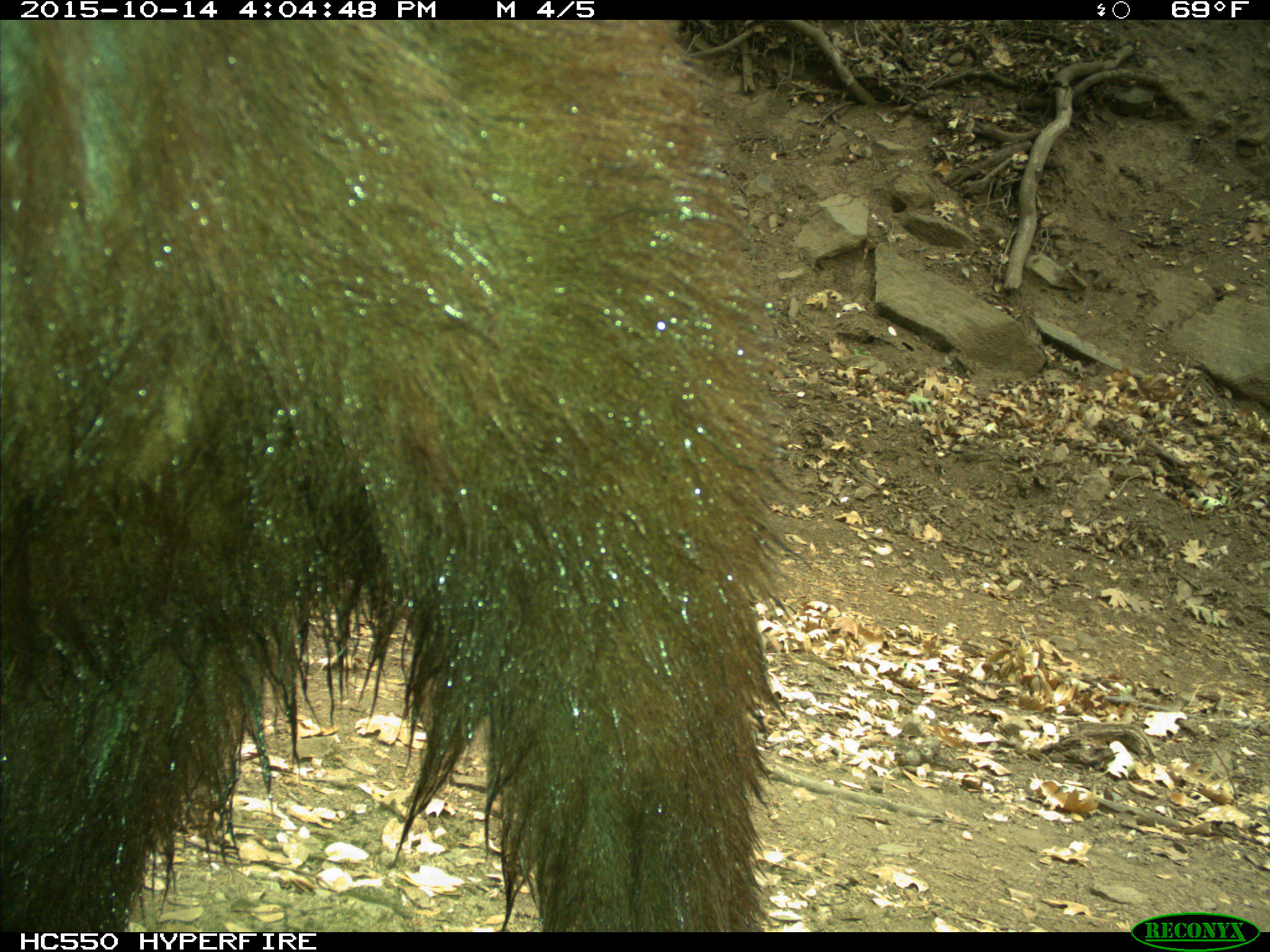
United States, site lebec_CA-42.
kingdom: Animalia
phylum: Chordata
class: Mammalia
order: Carnivora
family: Ursidae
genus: Ursus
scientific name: Ursus americanus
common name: american black bear